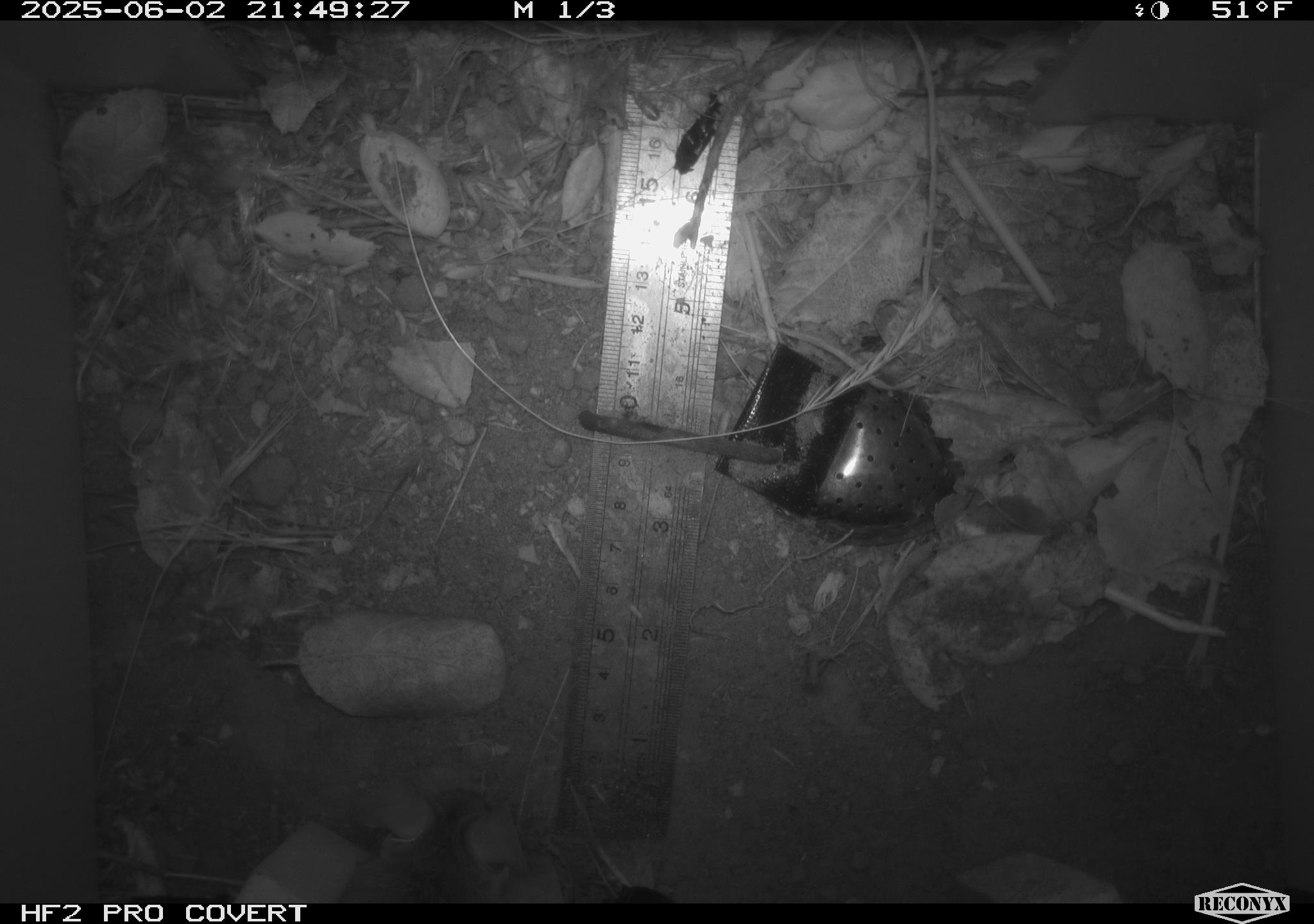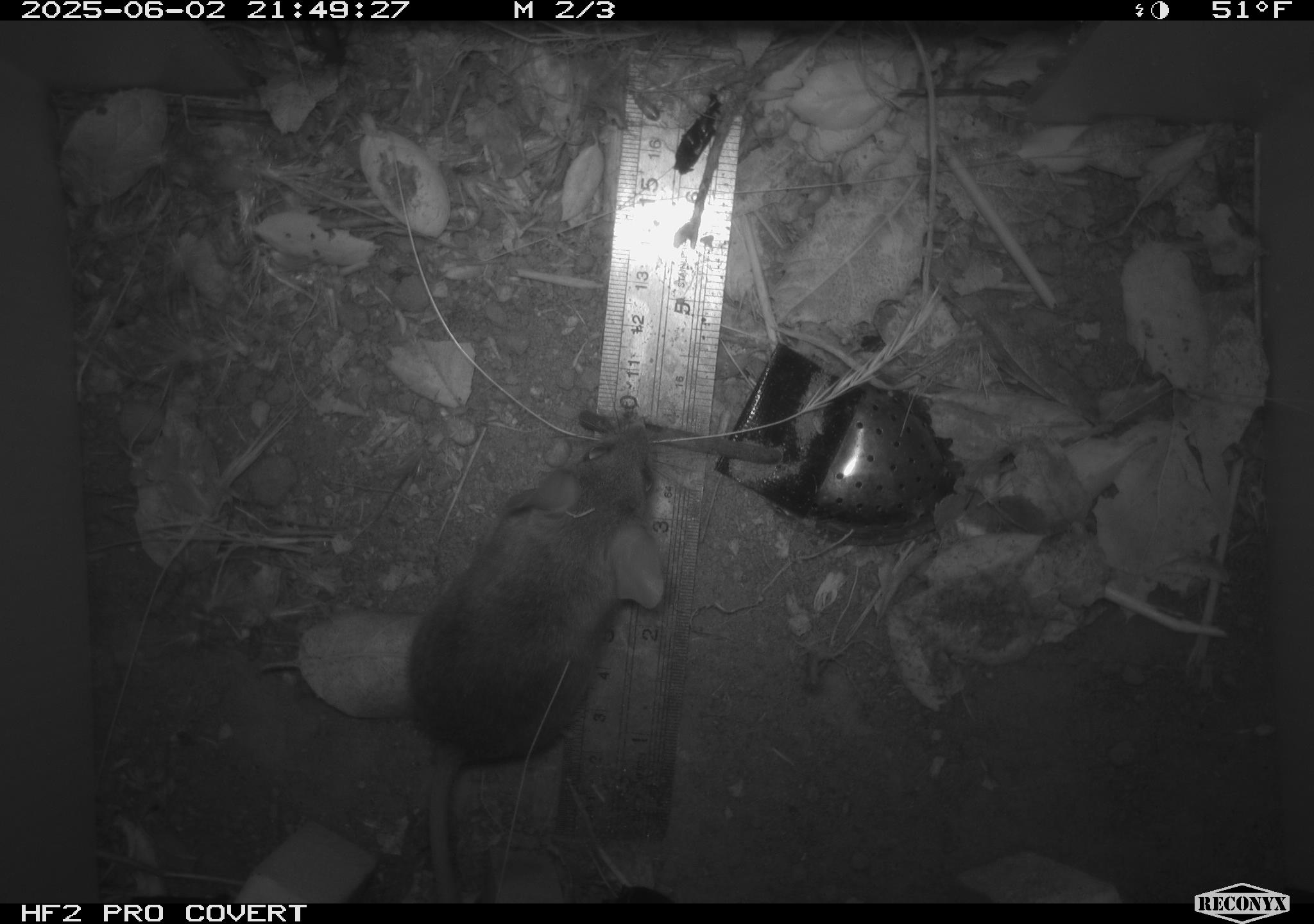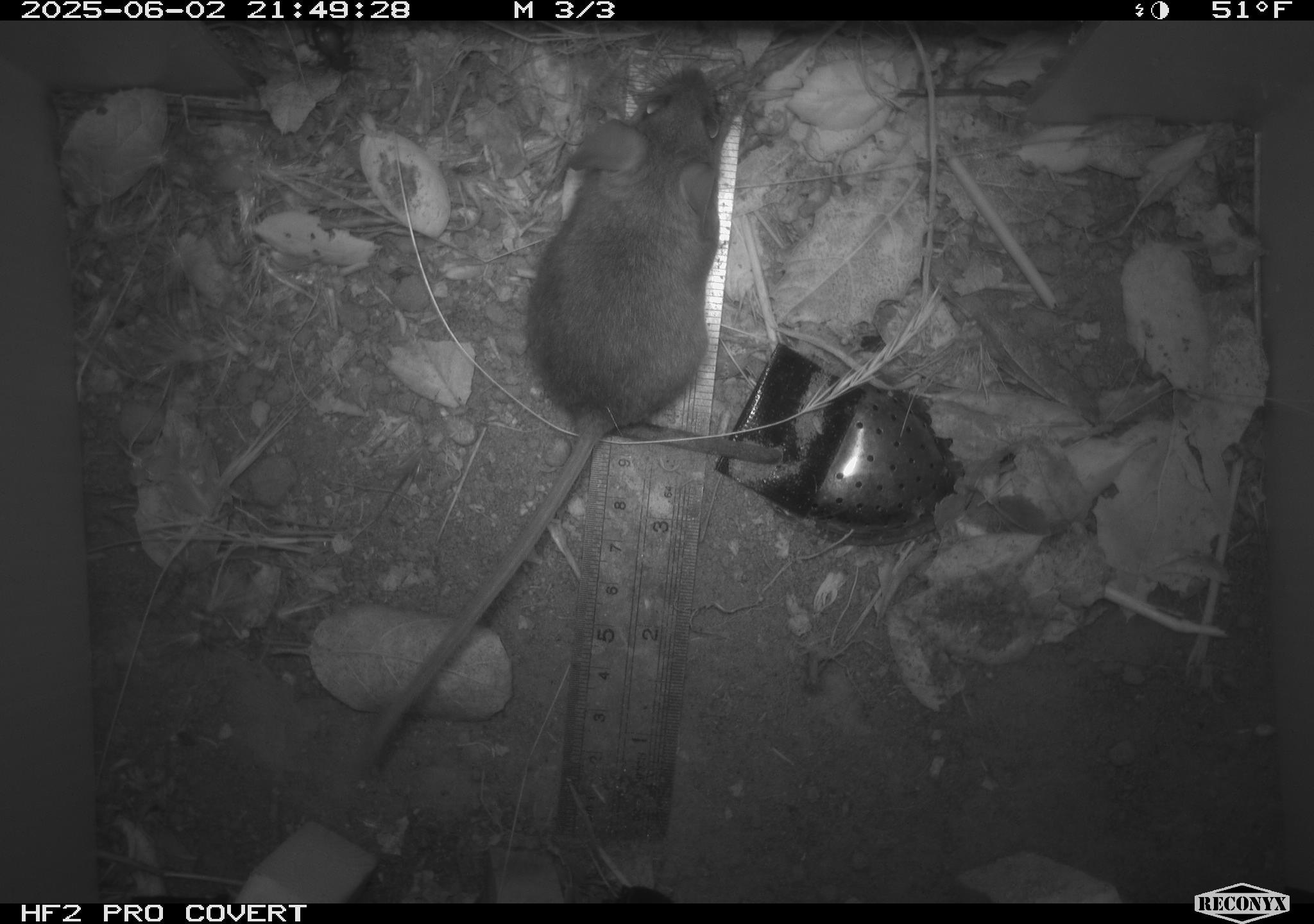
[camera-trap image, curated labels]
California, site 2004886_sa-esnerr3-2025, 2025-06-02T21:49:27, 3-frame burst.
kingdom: Animalia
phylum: Chordata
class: Mammalia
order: Rodentia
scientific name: Rodentia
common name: rodent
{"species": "rodent (Rodentia)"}